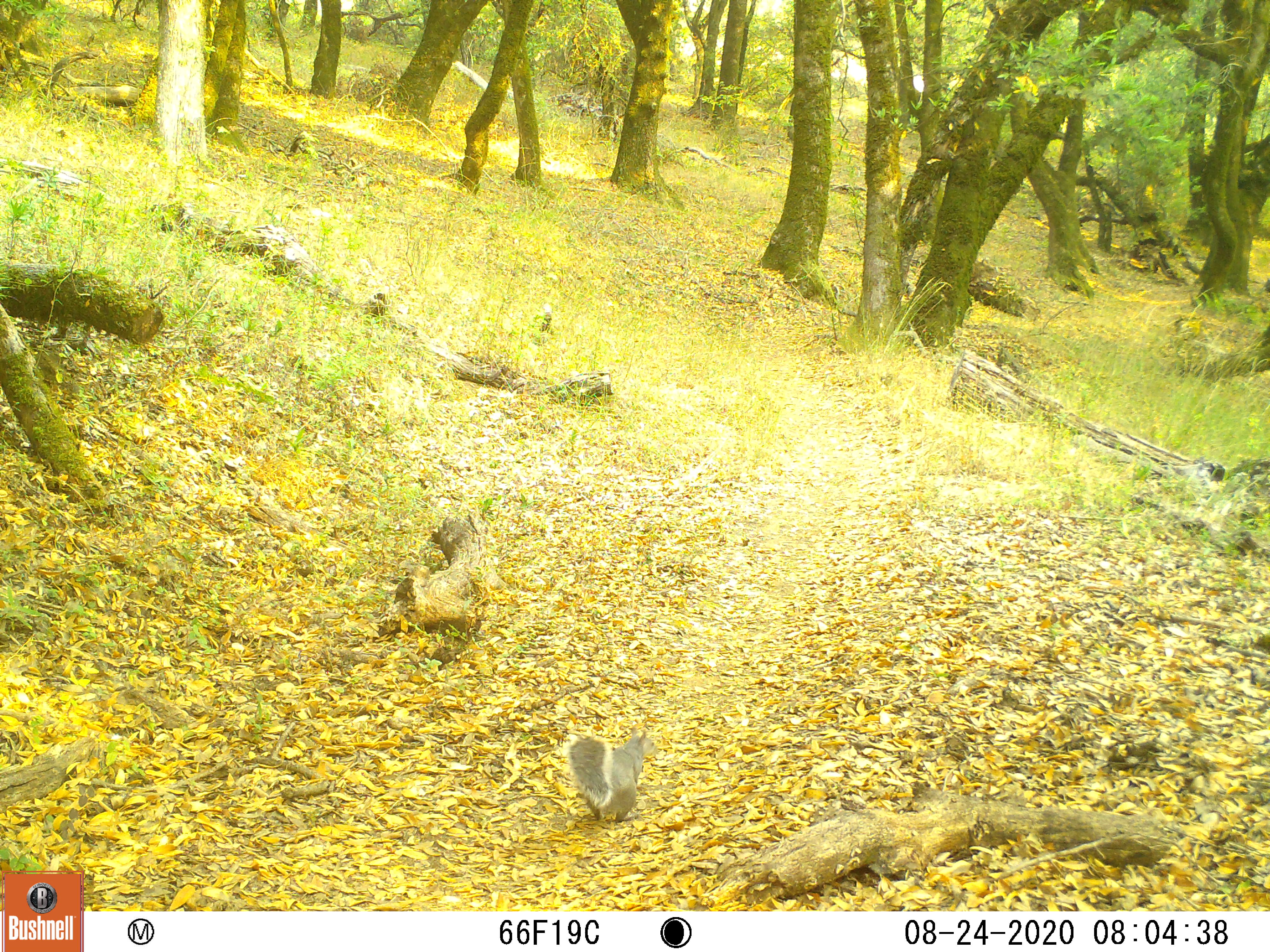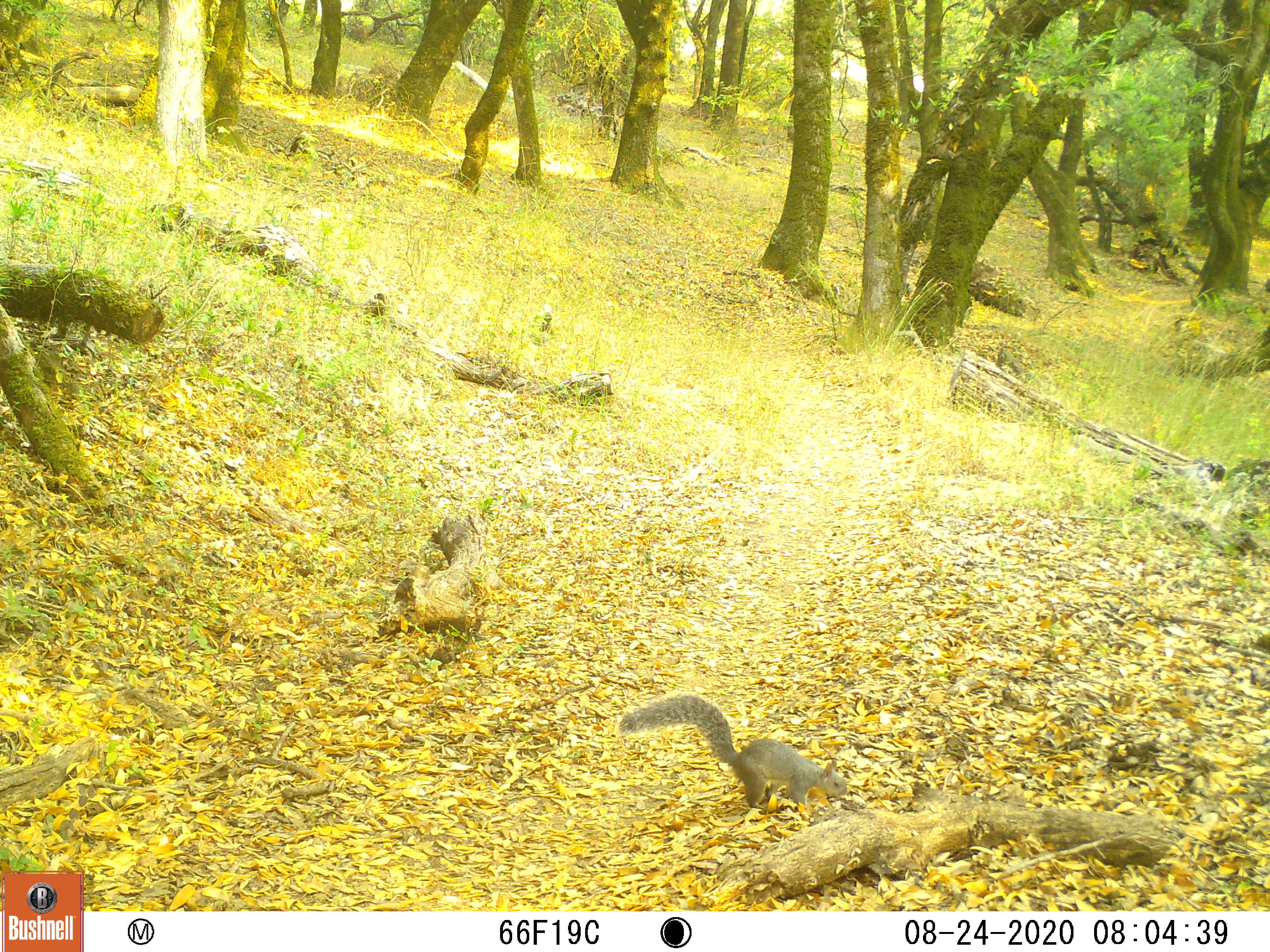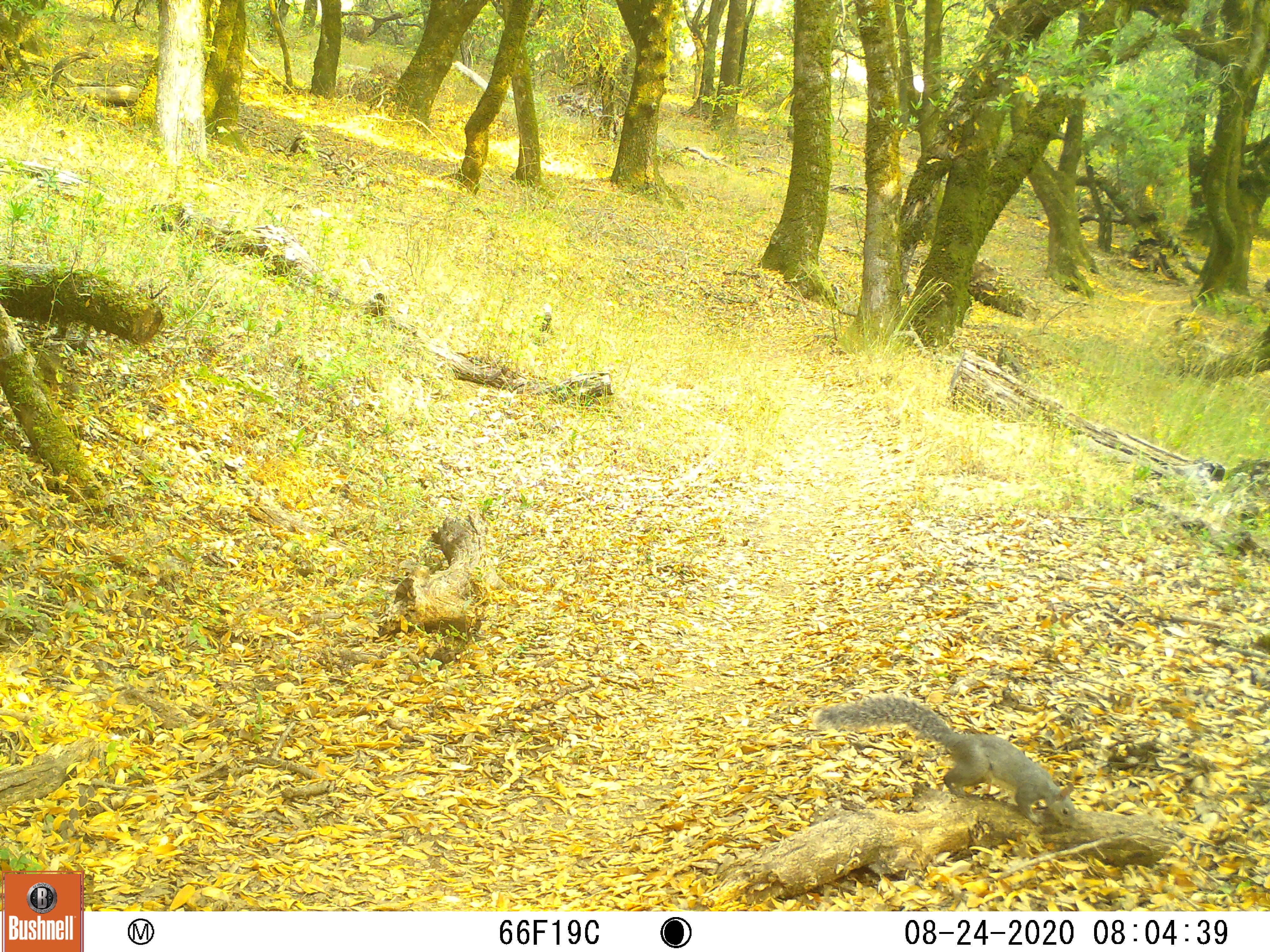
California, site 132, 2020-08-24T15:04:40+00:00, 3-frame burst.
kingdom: Animalia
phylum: Chordata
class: Mammalia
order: Rodentia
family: Sciuridae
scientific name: Sciuridae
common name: squirrel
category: unknown squirrel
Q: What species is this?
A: Unknown squirrel (squirrel) (Sciuridae).